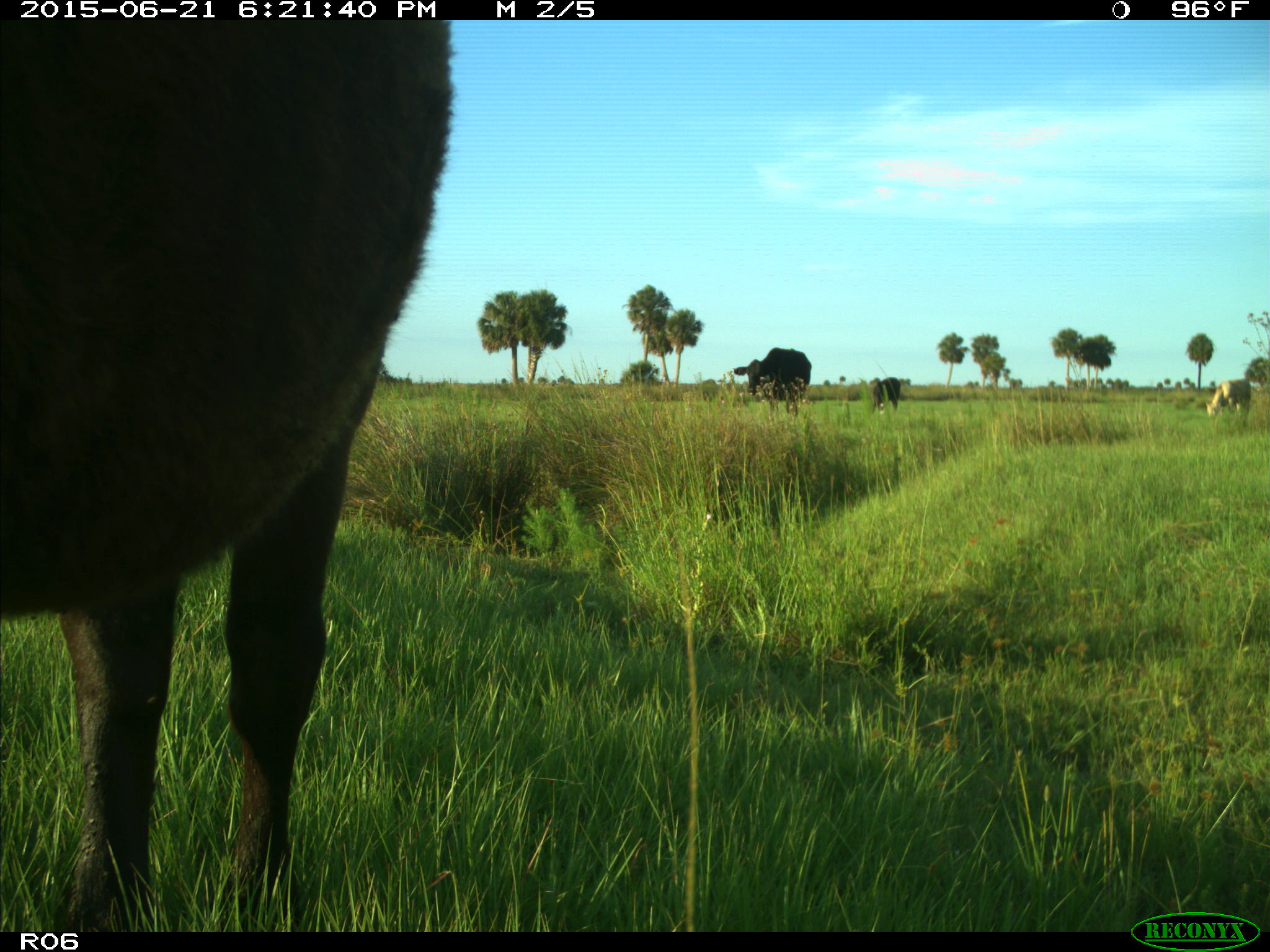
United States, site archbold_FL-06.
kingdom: Animalia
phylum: Chordata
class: Mammalia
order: Artiodactyla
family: Bovidae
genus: Bos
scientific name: Bos taurus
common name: domestic cow